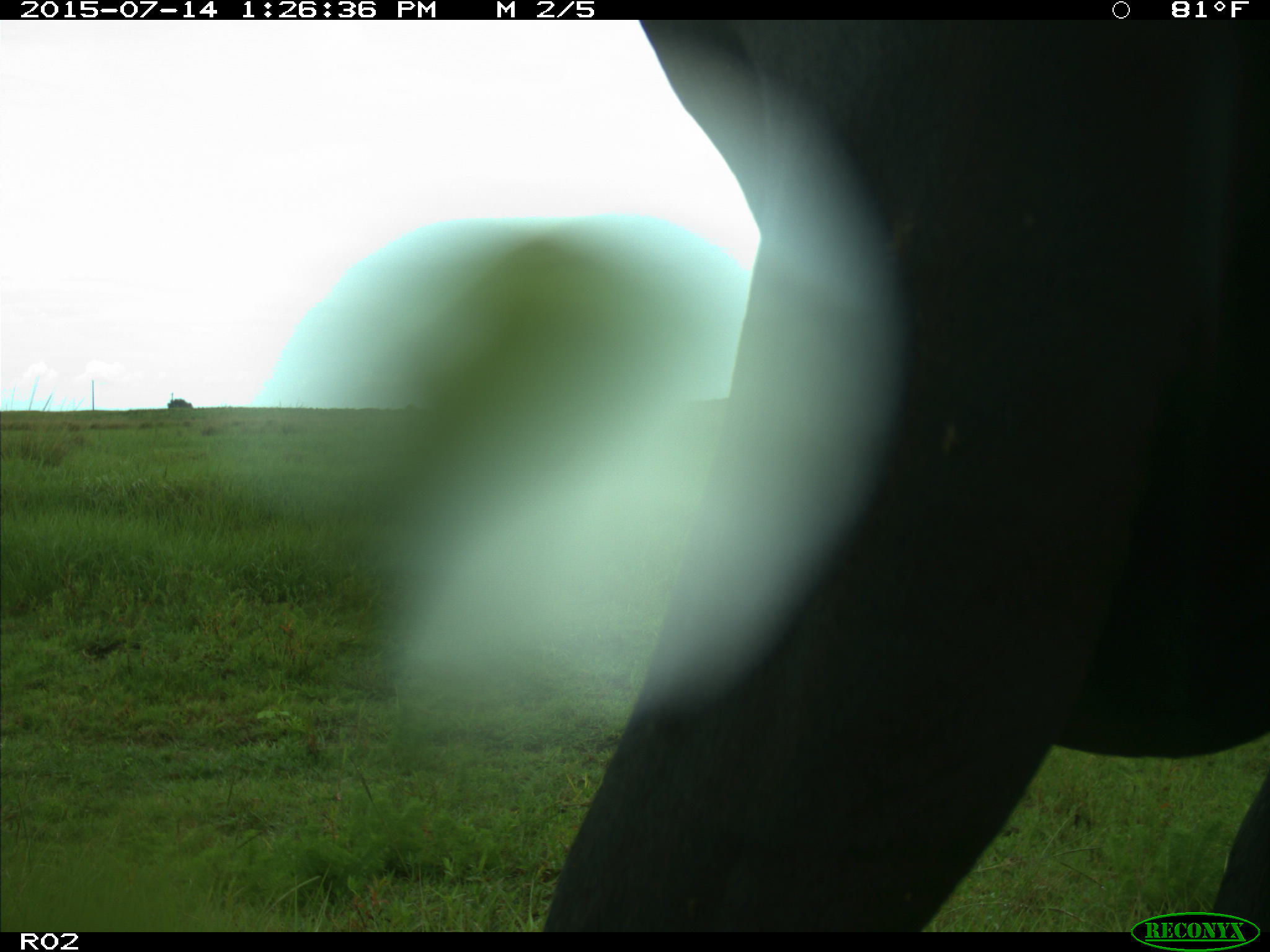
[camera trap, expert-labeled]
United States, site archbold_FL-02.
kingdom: Animalia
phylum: Chordata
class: Mammalia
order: Artiodactyla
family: Bovidae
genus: Bos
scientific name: Bos taurus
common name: domestic cow